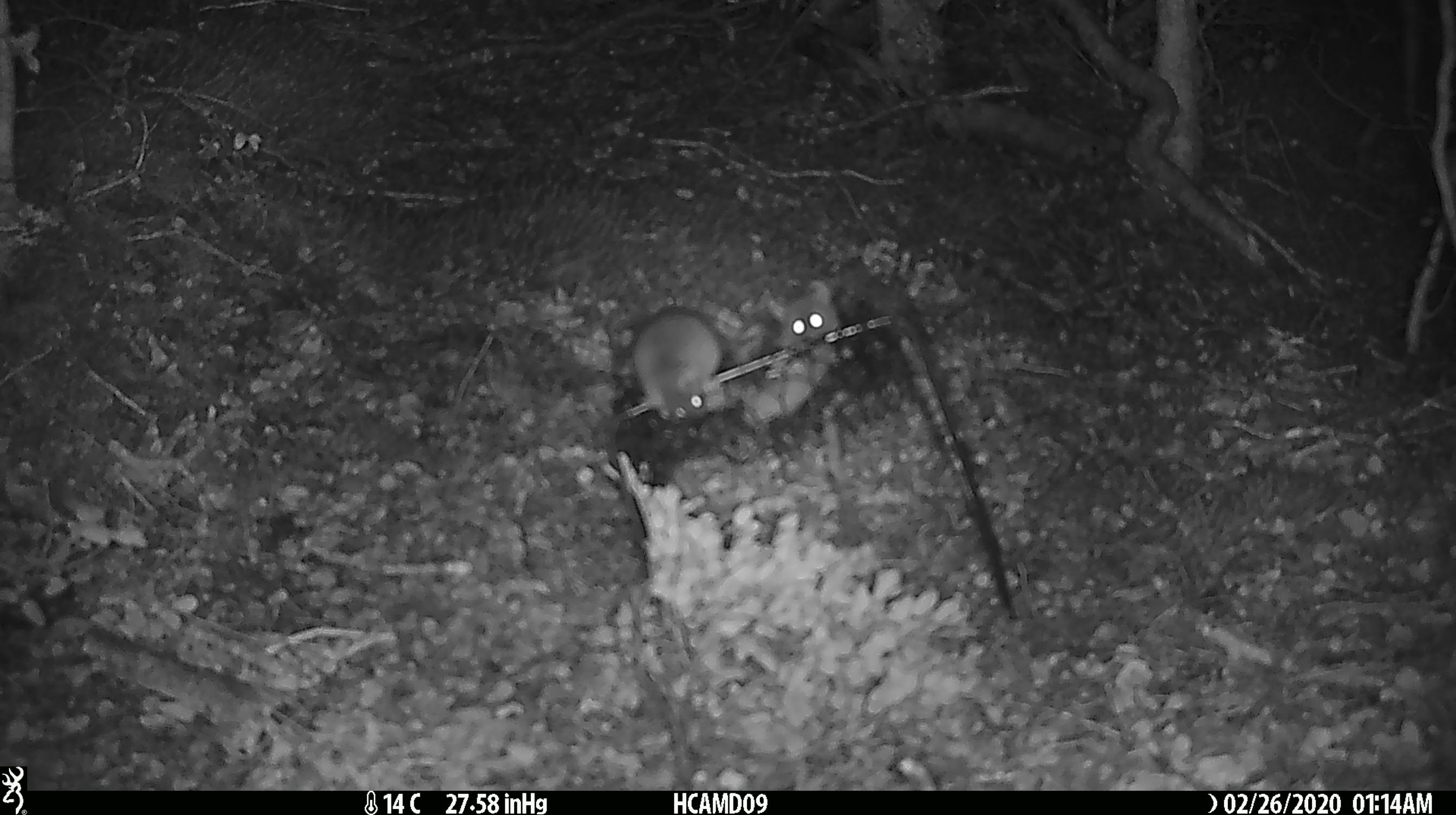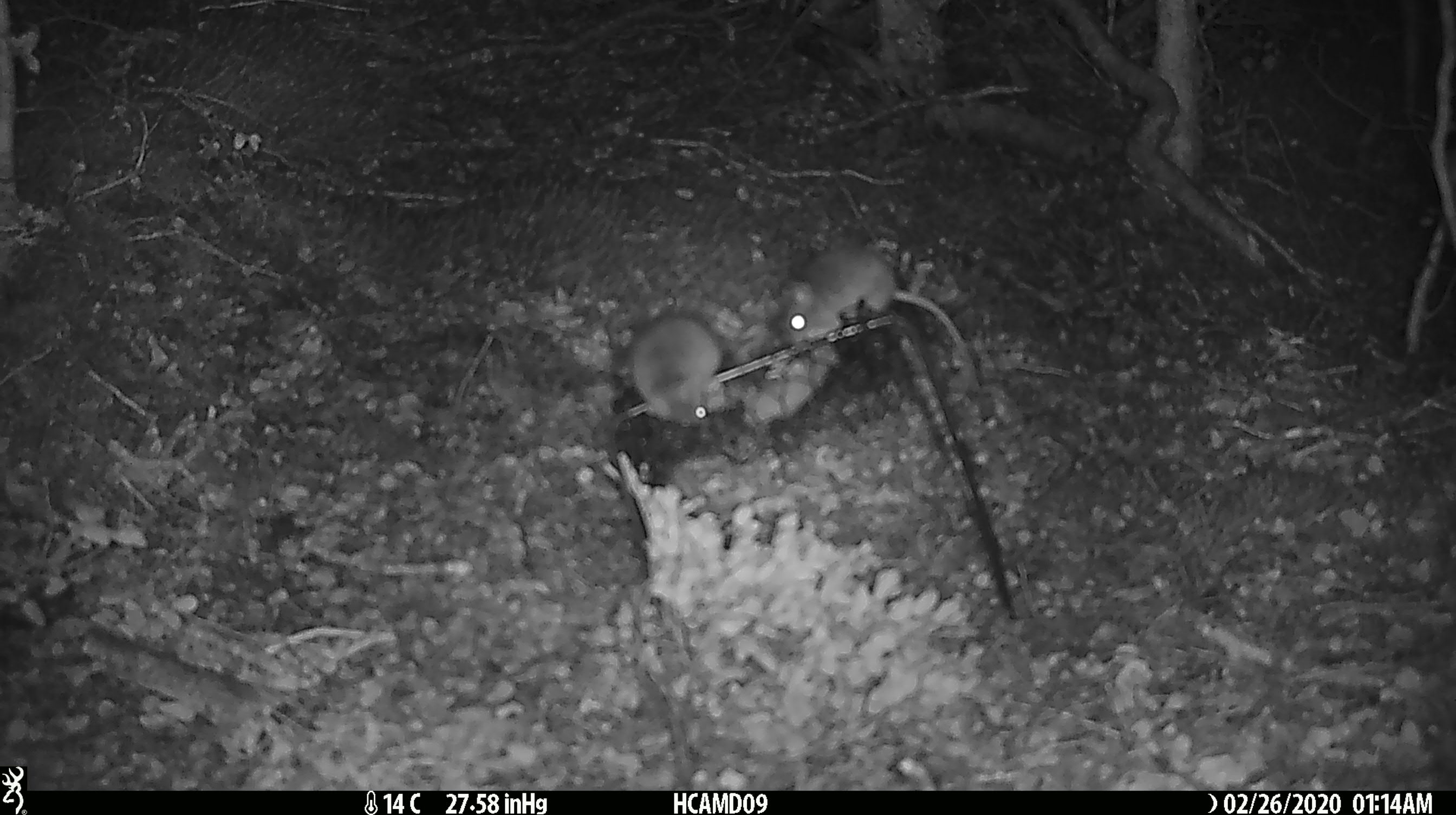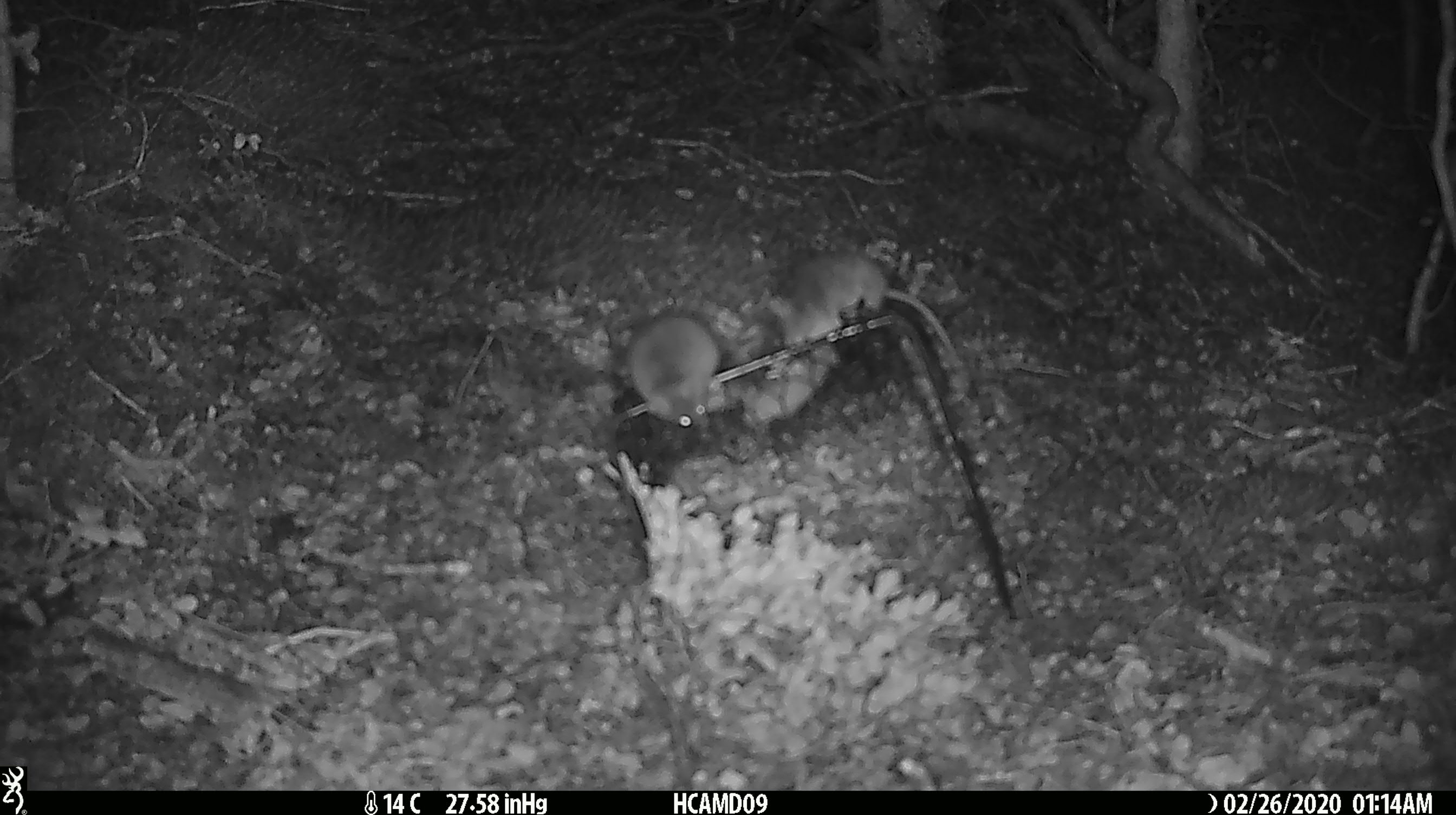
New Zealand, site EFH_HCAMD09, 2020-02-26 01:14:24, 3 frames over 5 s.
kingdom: Animalia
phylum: Chordata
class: Mammalia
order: Rodentia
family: Muridae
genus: Mus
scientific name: Mus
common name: mouse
Mouse (Mus).